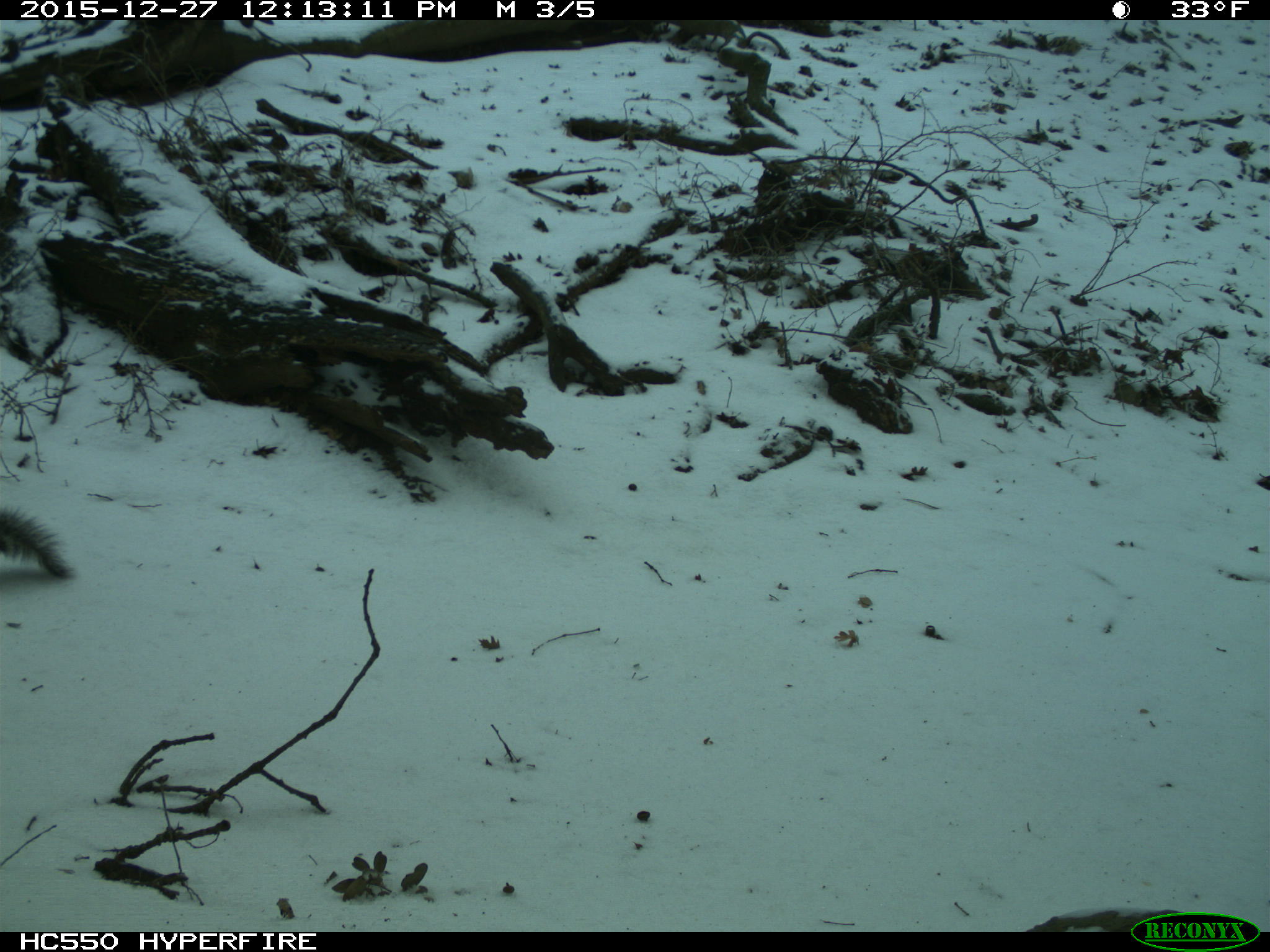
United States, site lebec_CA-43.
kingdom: Animalia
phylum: Chordata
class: Mammalia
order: Rodentia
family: Sciuridae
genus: Sciurus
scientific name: Sciurus carolinensis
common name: eastern gray squirrel